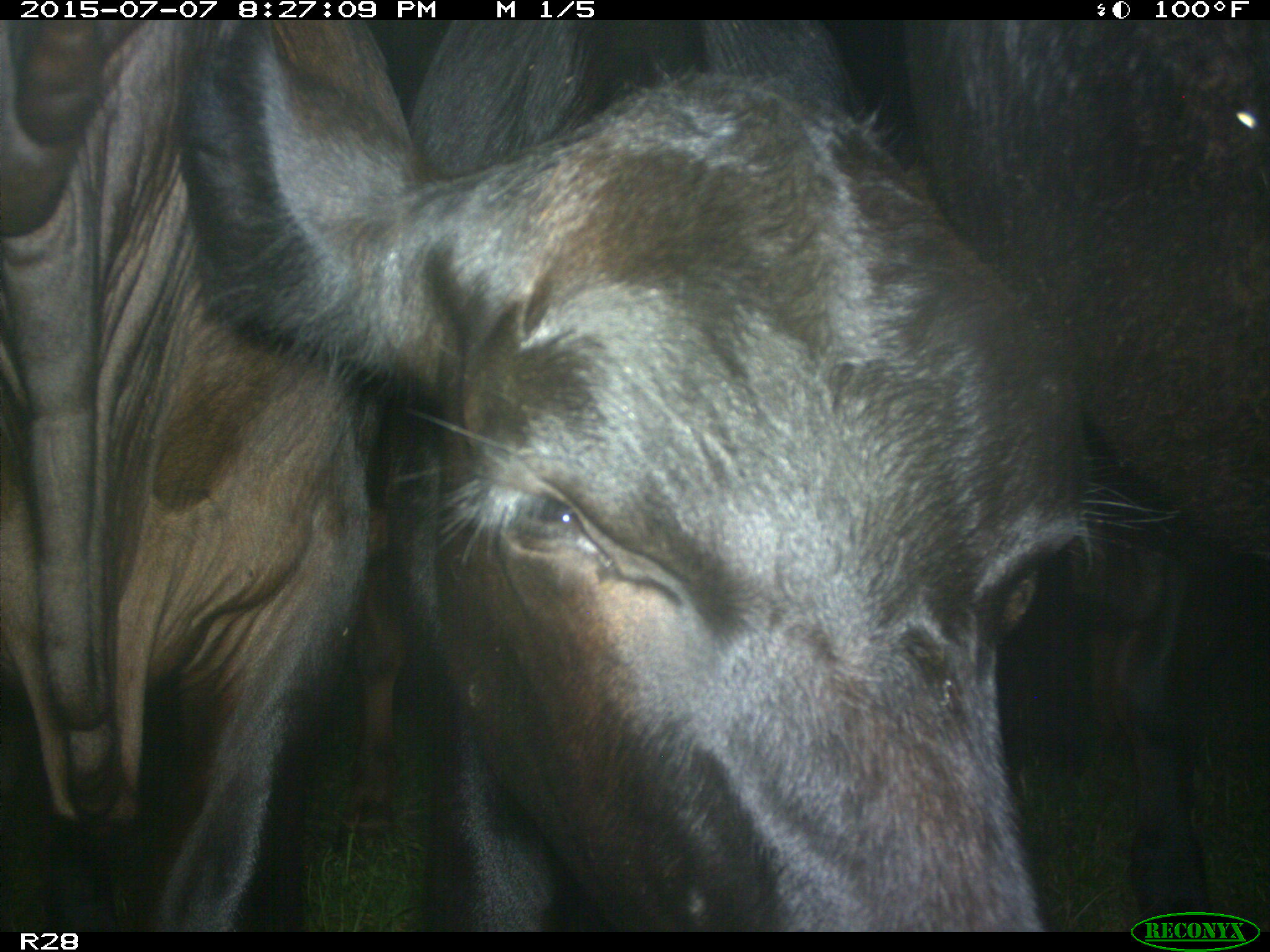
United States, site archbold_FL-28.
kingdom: Animalia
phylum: Chordata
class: Mammalia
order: Artiodactyla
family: Bovidae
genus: Bos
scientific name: Bos taurus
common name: domestic cow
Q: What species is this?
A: Bos taurus (domestic cow).